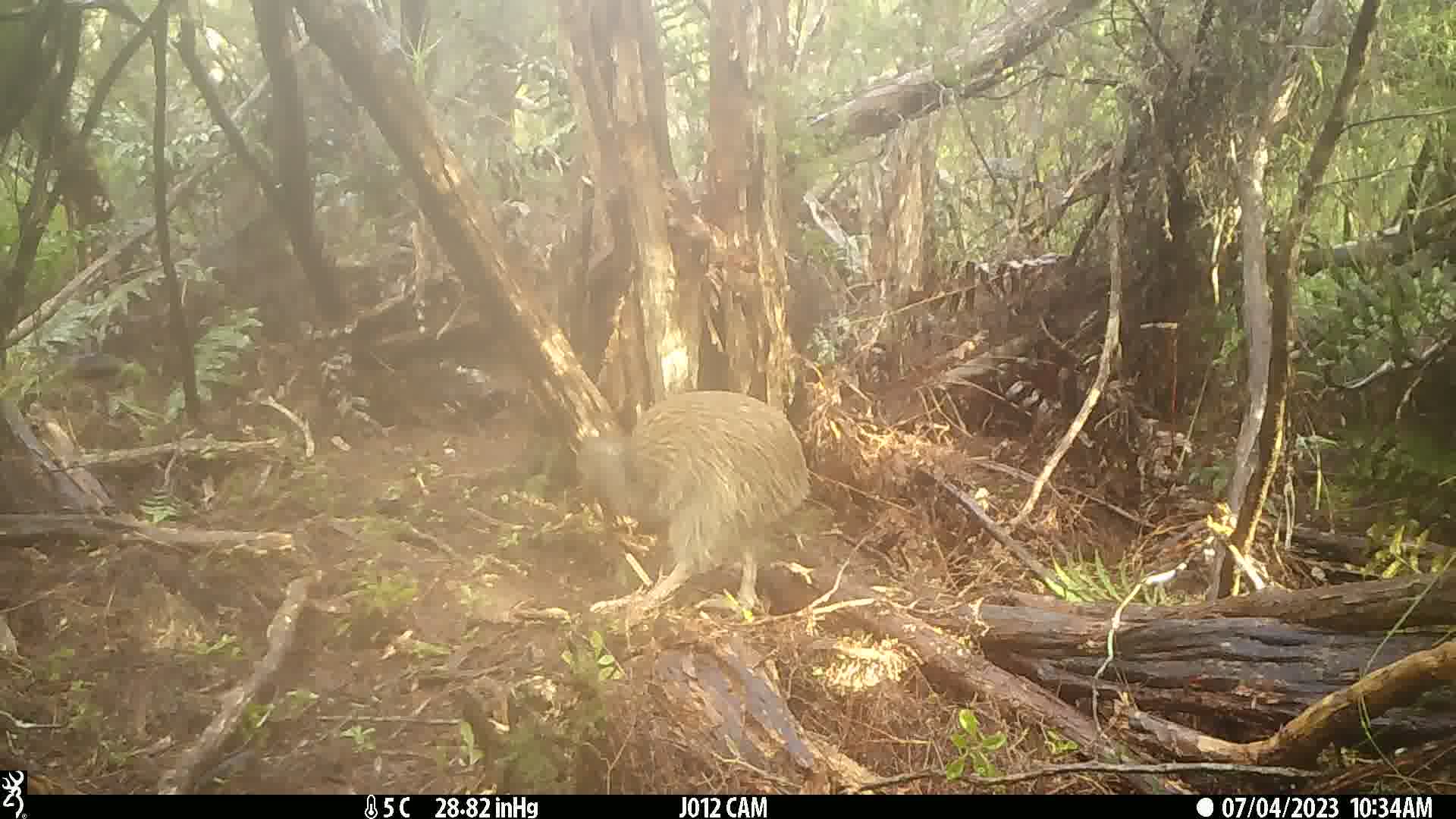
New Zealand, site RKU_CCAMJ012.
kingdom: Animalia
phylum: Chordata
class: Aves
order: Apterygiformes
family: Apterygidae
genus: Apteryx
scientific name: Apteryx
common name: kiwi